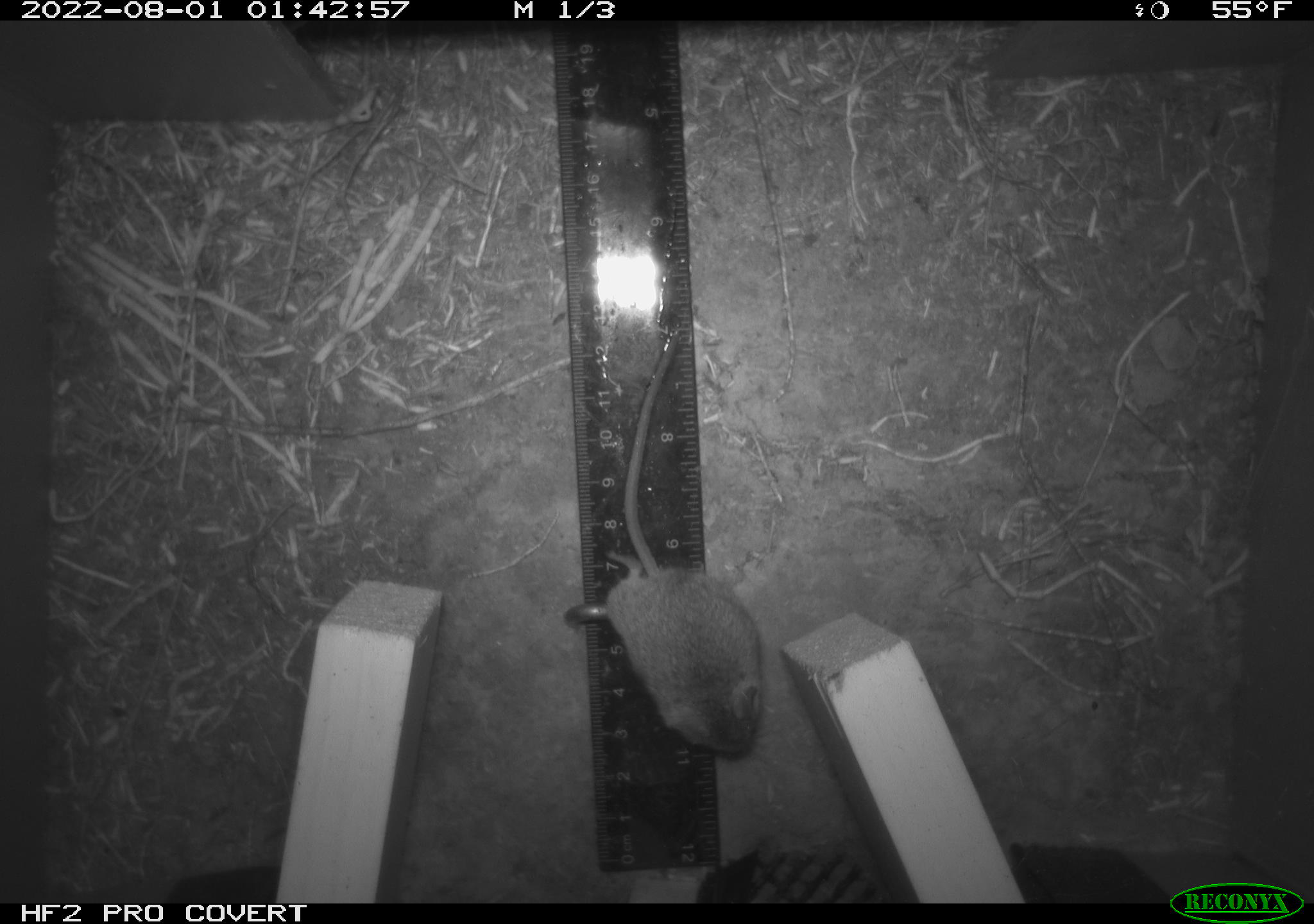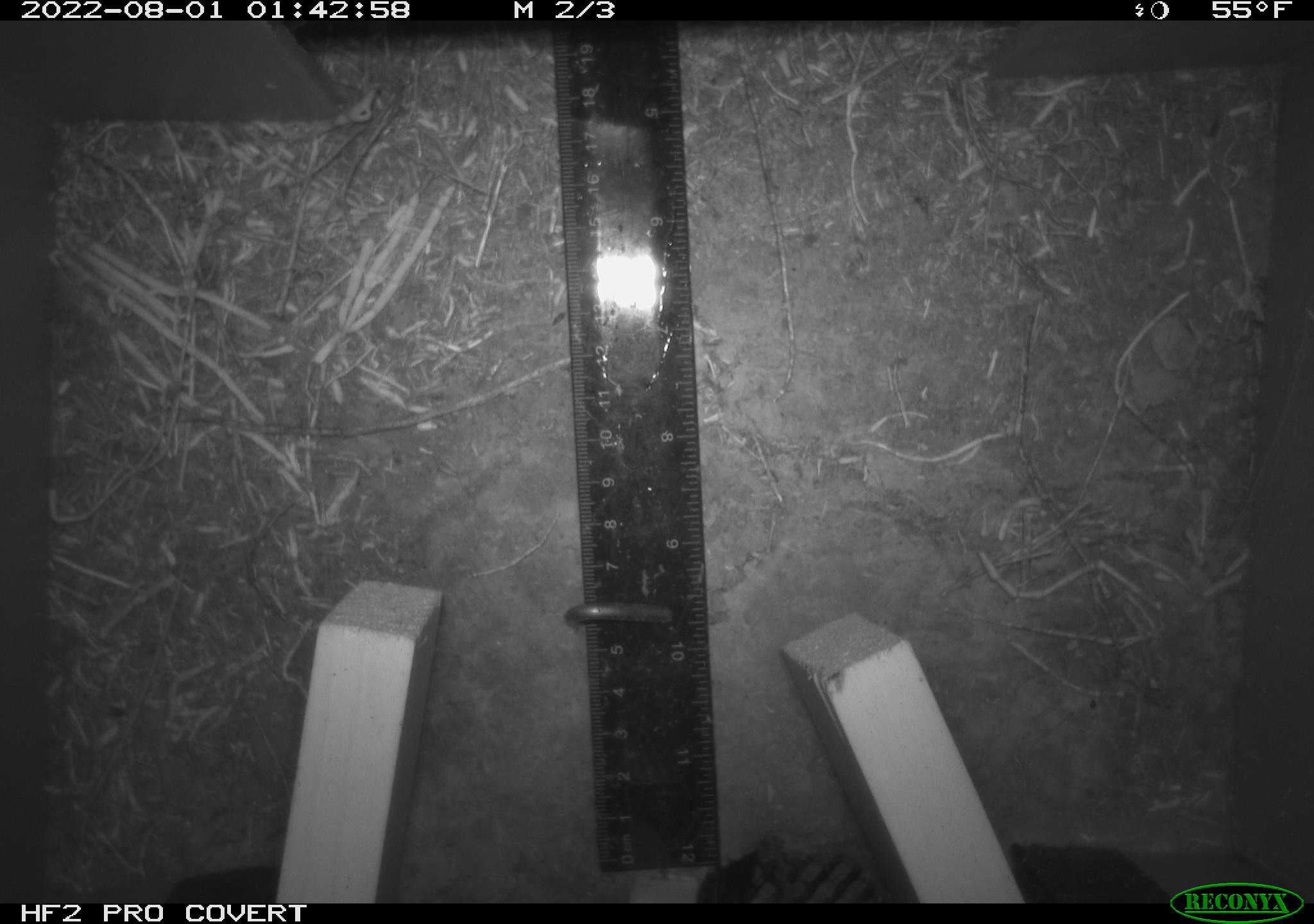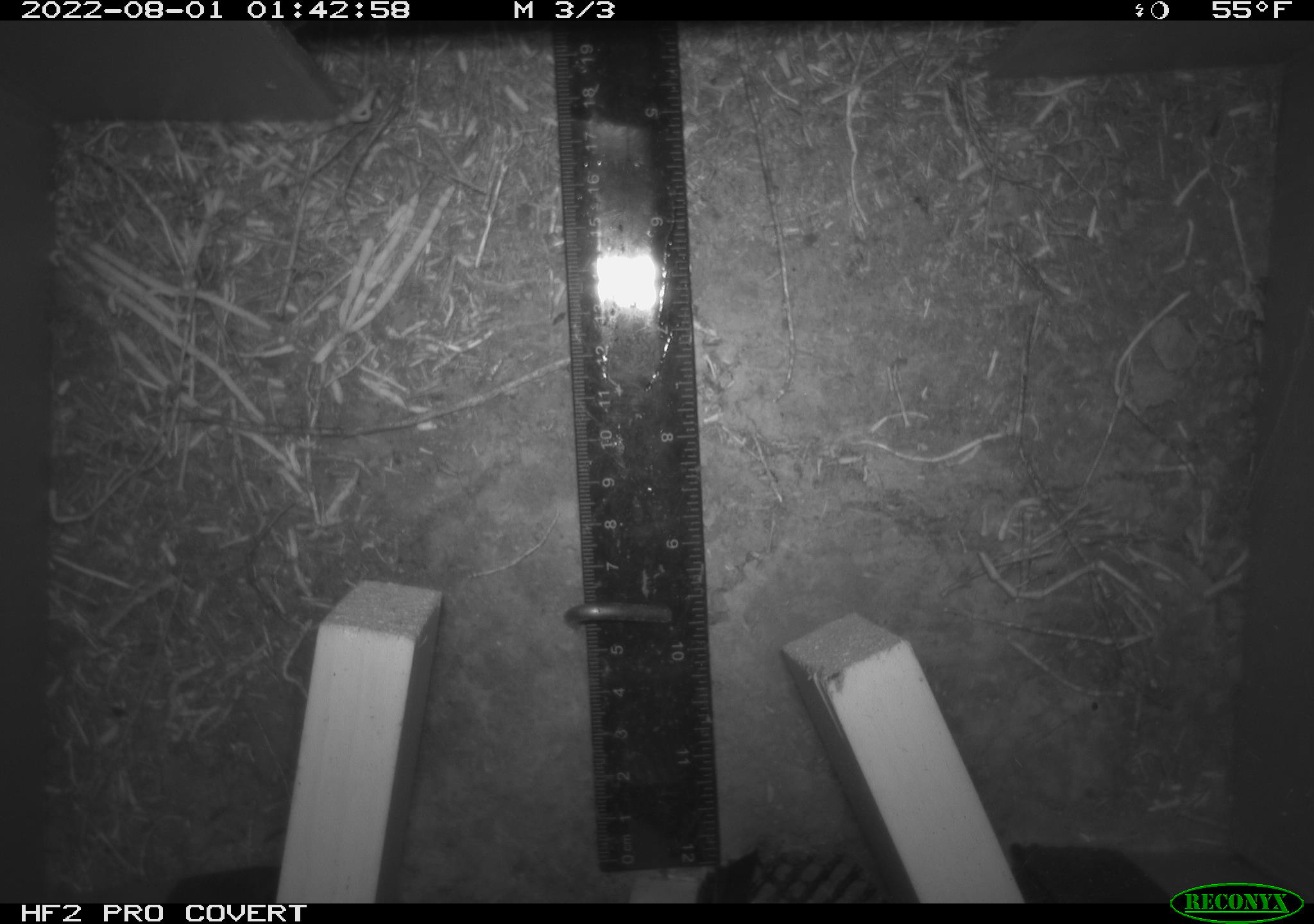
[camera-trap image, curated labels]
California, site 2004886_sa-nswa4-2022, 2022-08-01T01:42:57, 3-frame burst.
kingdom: Animalia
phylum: Chordata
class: Mammalia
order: Rodentia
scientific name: Rodentia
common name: rodent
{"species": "rodent (Rodentia)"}